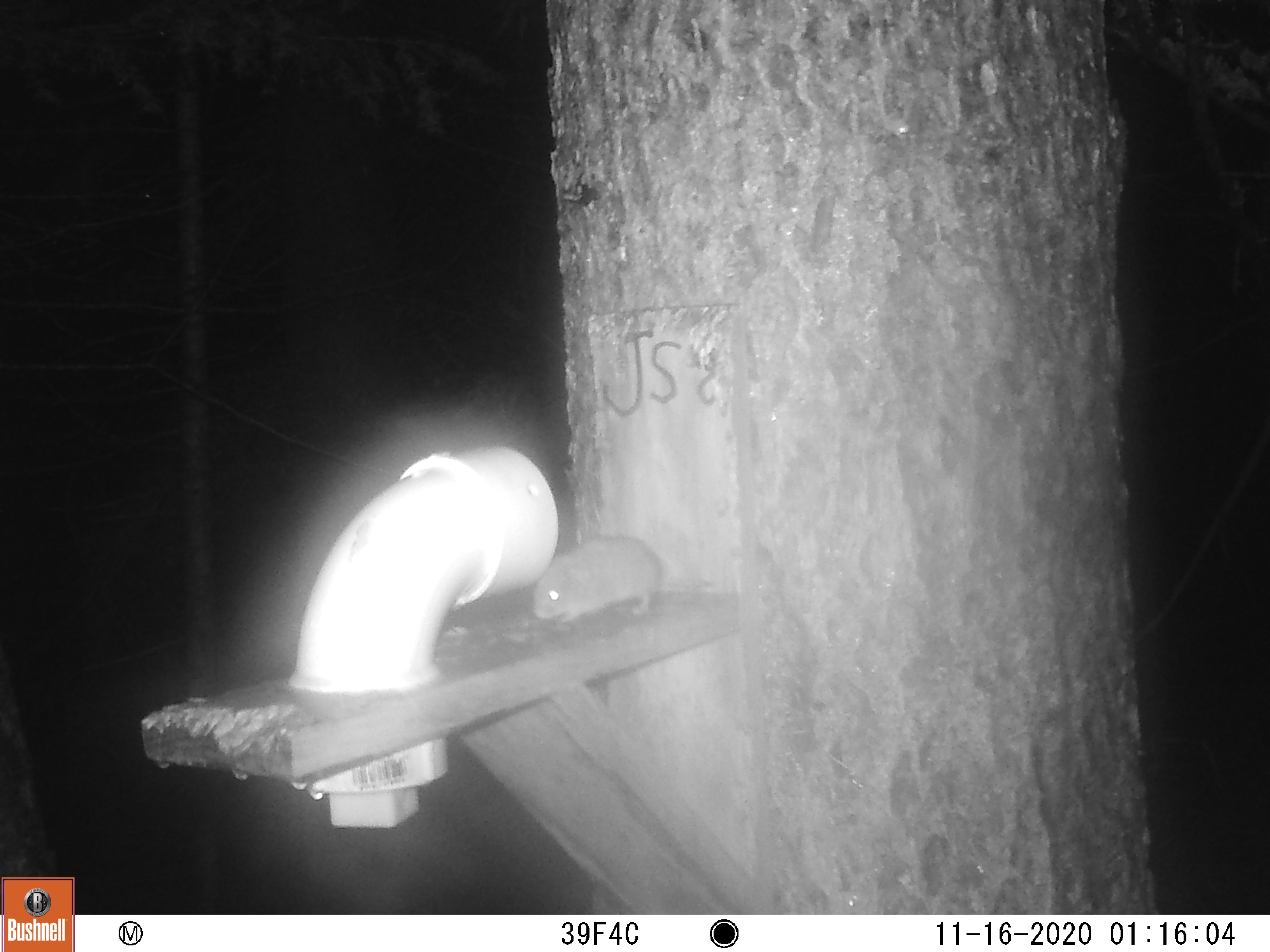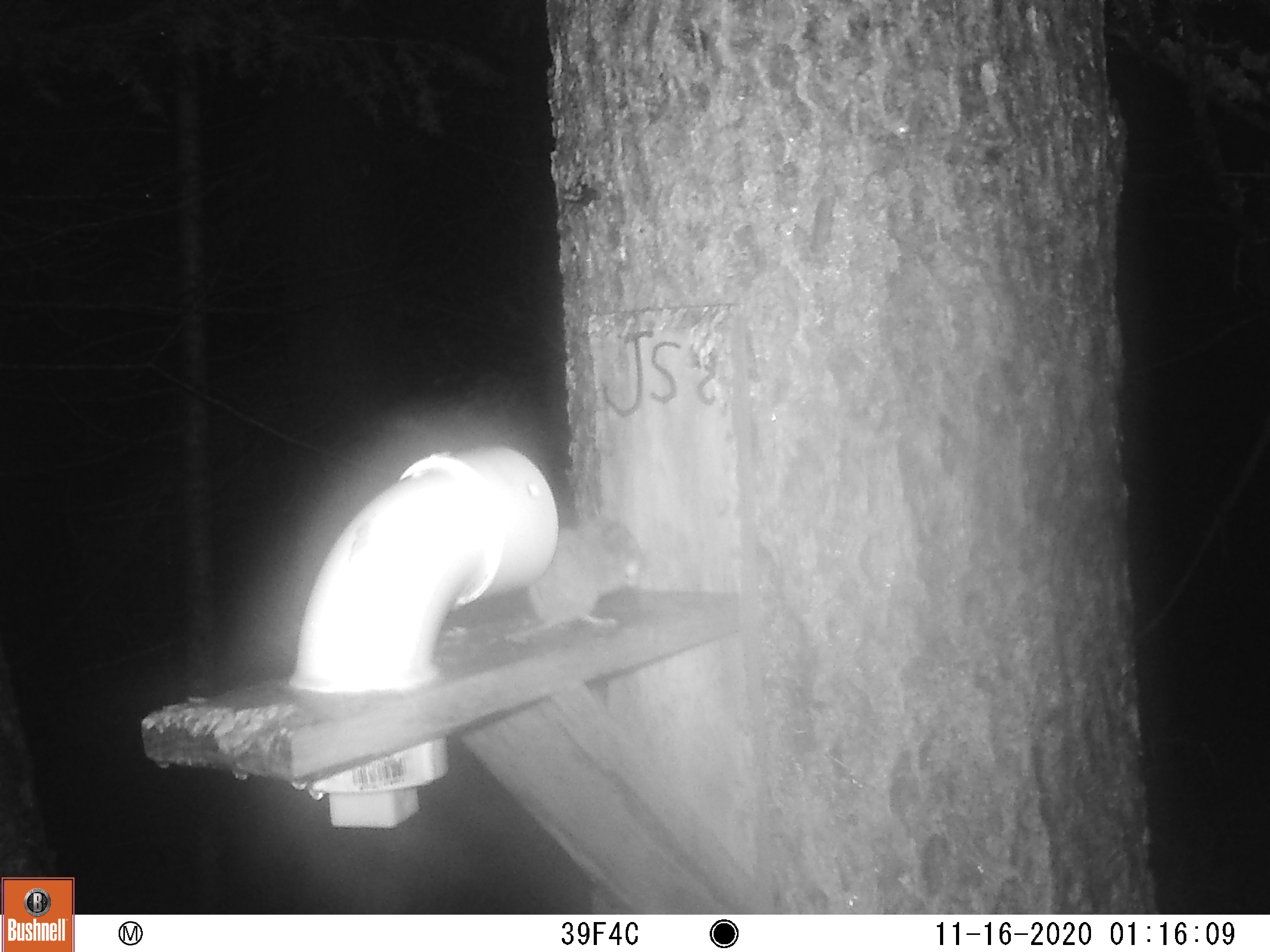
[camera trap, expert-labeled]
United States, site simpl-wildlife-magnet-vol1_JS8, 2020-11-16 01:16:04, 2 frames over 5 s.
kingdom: Animalia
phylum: Chordata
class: Mammalia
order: Rodentia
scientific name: Rodentia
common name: mouse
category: mouse sp.